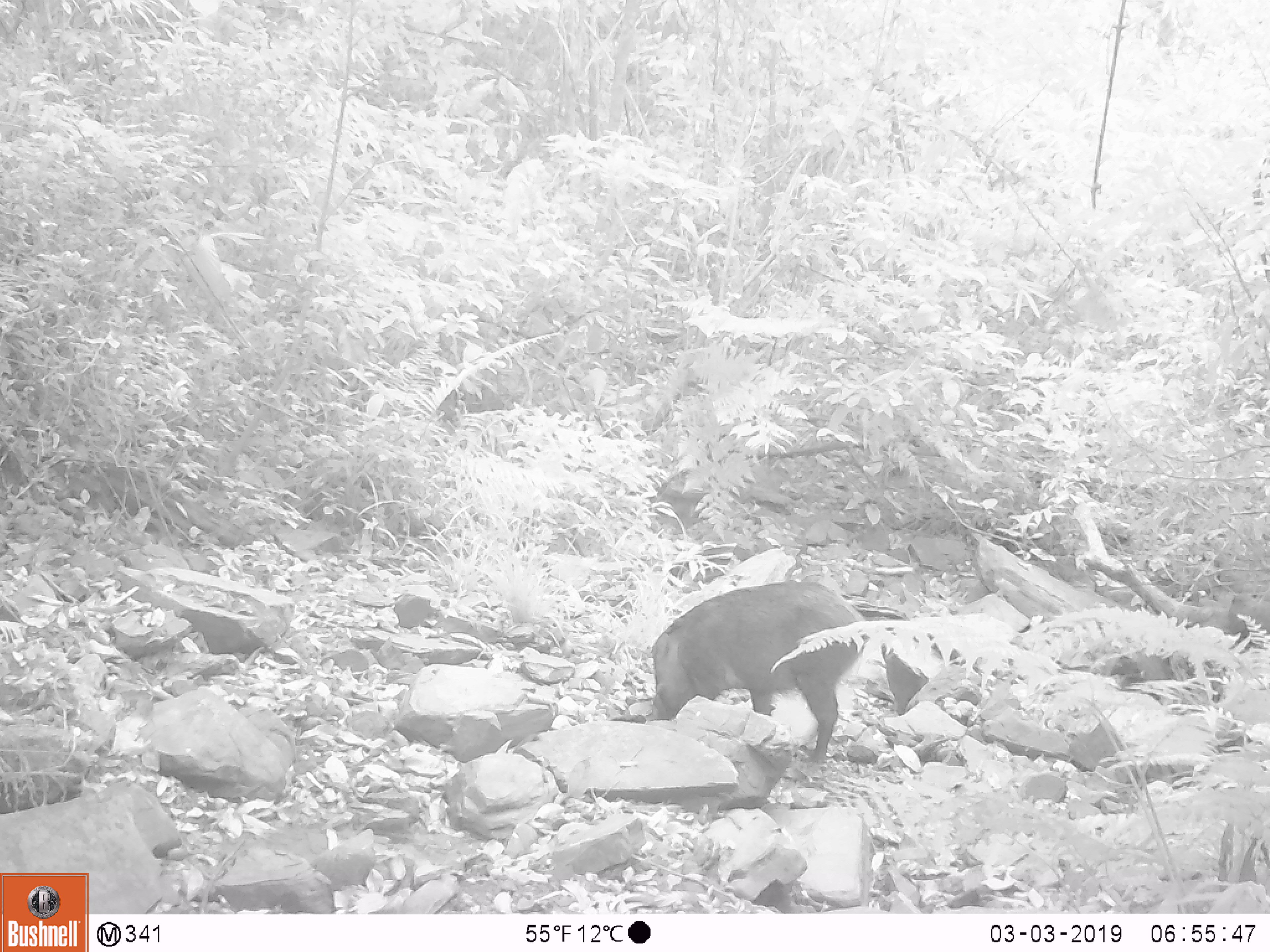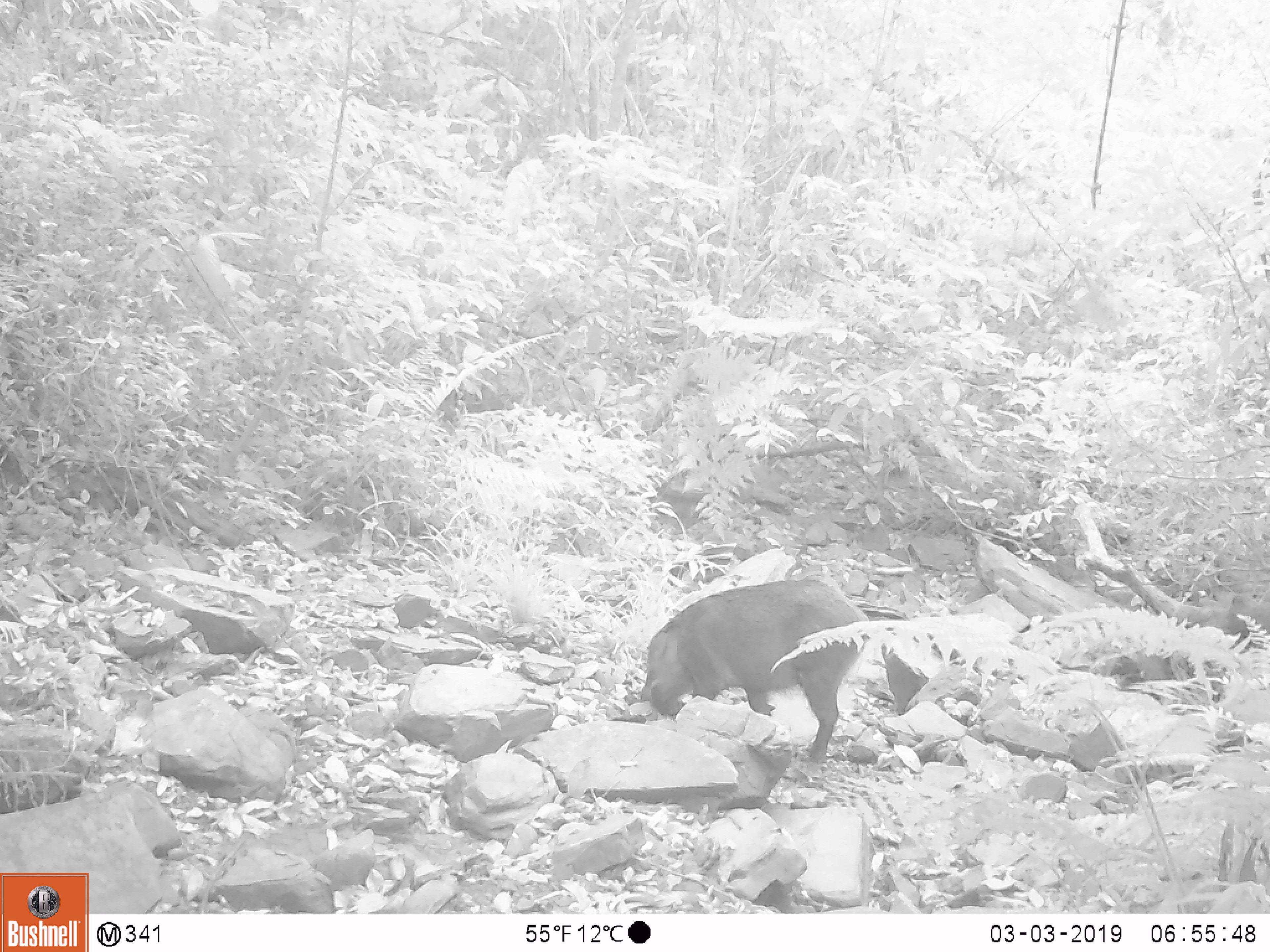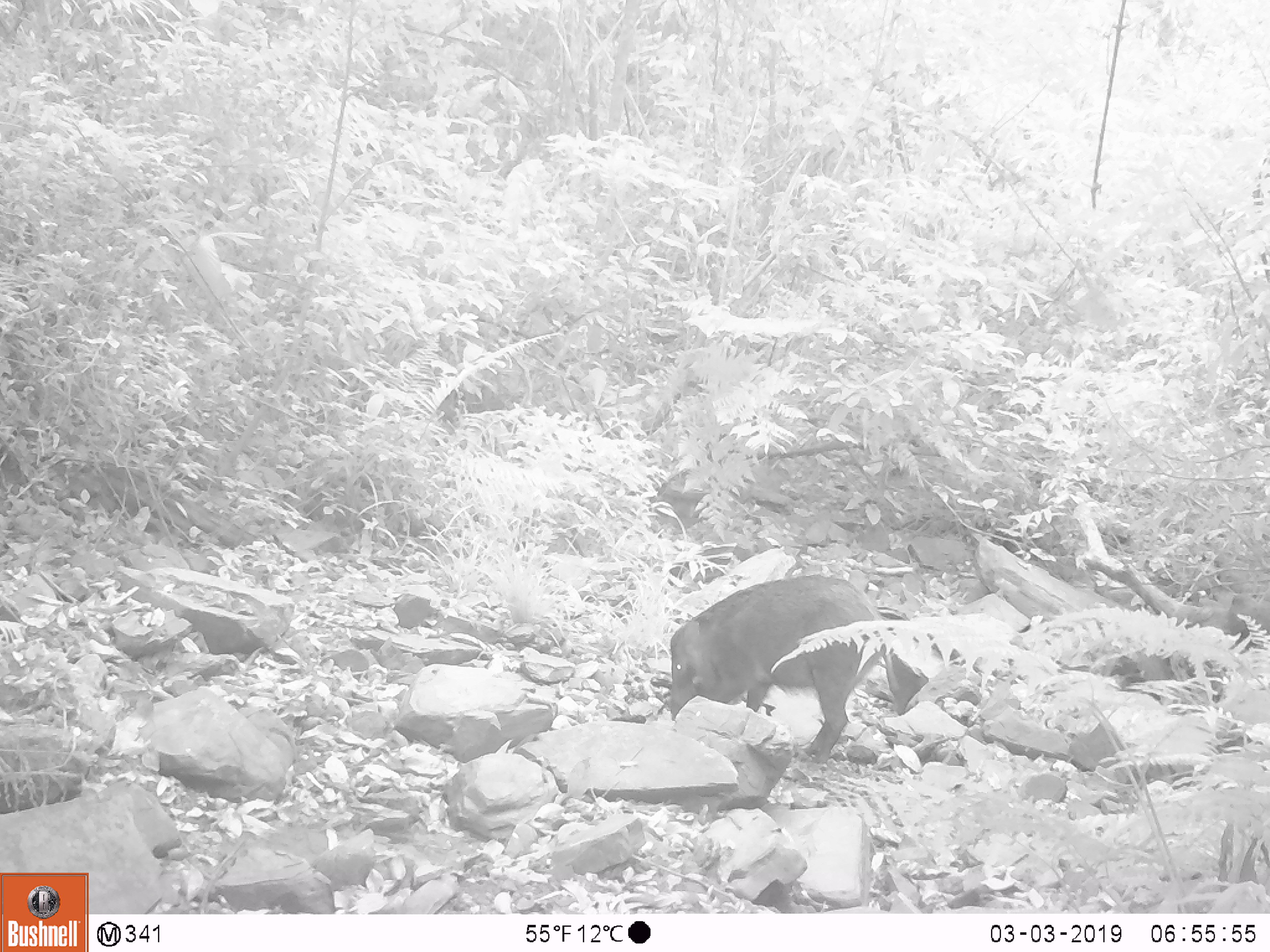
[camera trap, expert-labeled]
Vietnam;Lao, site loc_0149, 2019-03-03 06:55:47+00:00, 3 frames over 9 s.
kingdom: Animalia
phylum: Chordata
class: Mammalia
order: Artiodactyla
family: Suidae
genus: Sus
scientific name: Sus scrofa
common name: eurasian wild pig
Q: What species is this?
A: Eurasian wild pig (Sus scrofa).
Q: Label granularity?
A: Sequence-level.